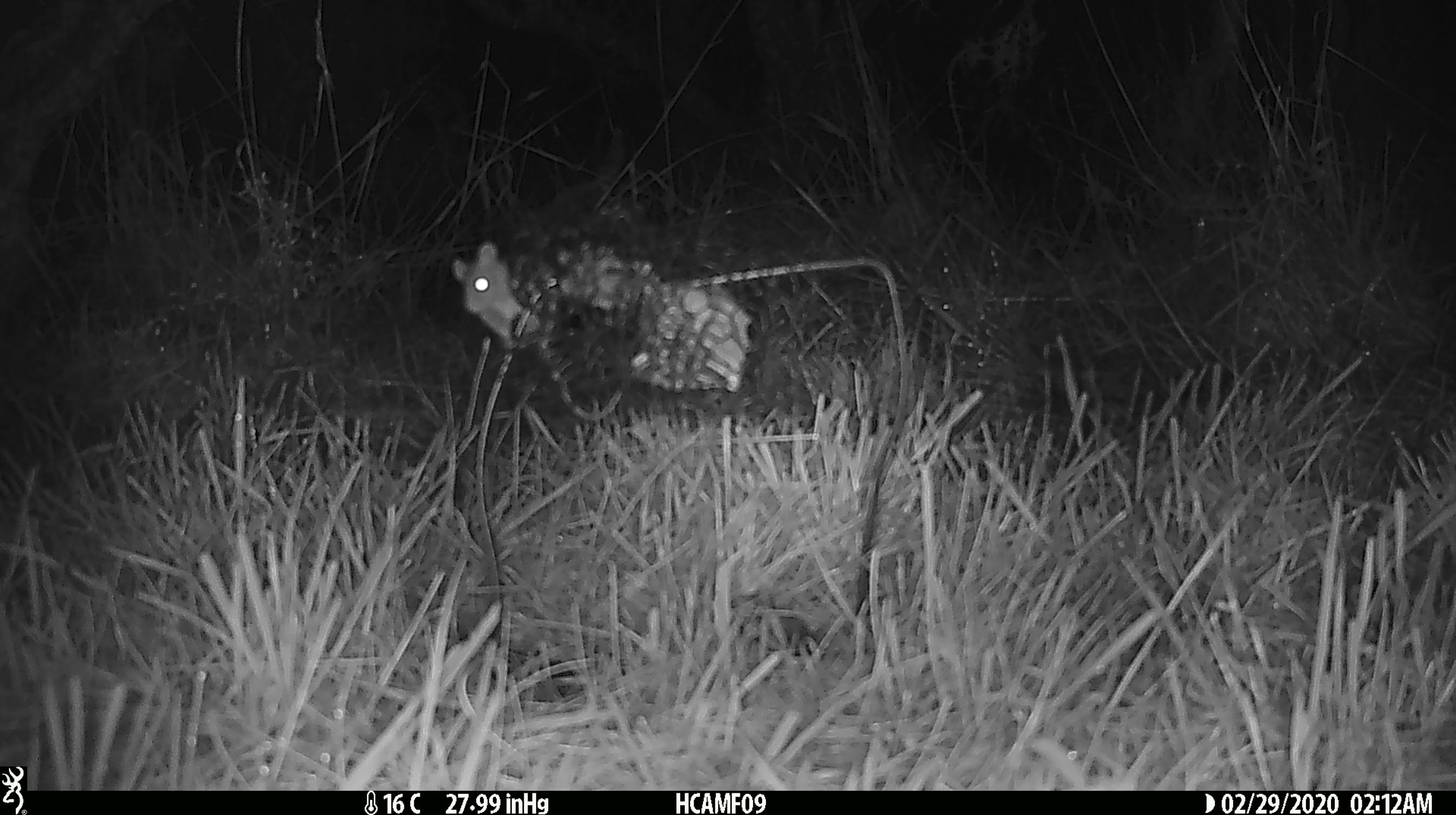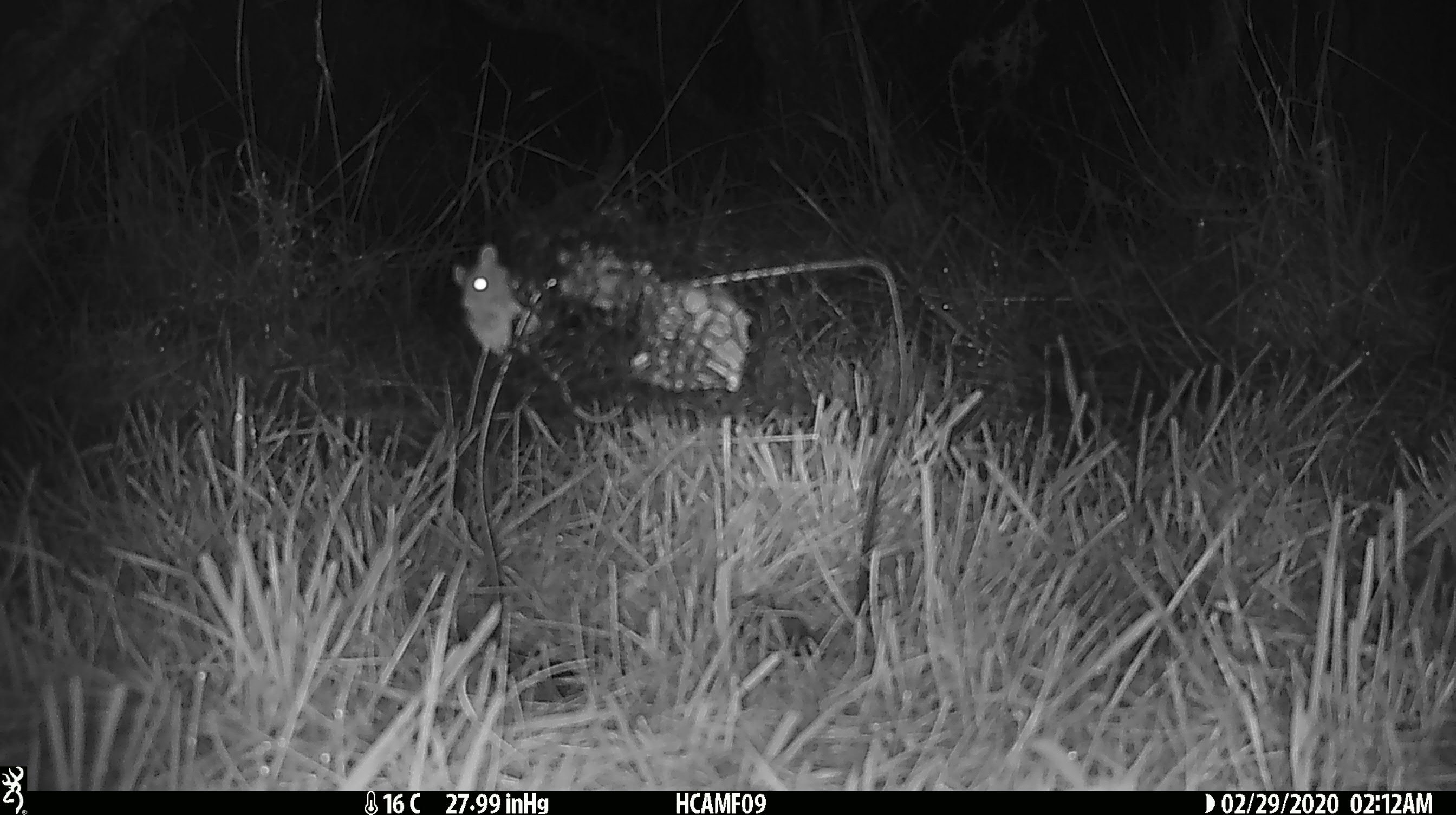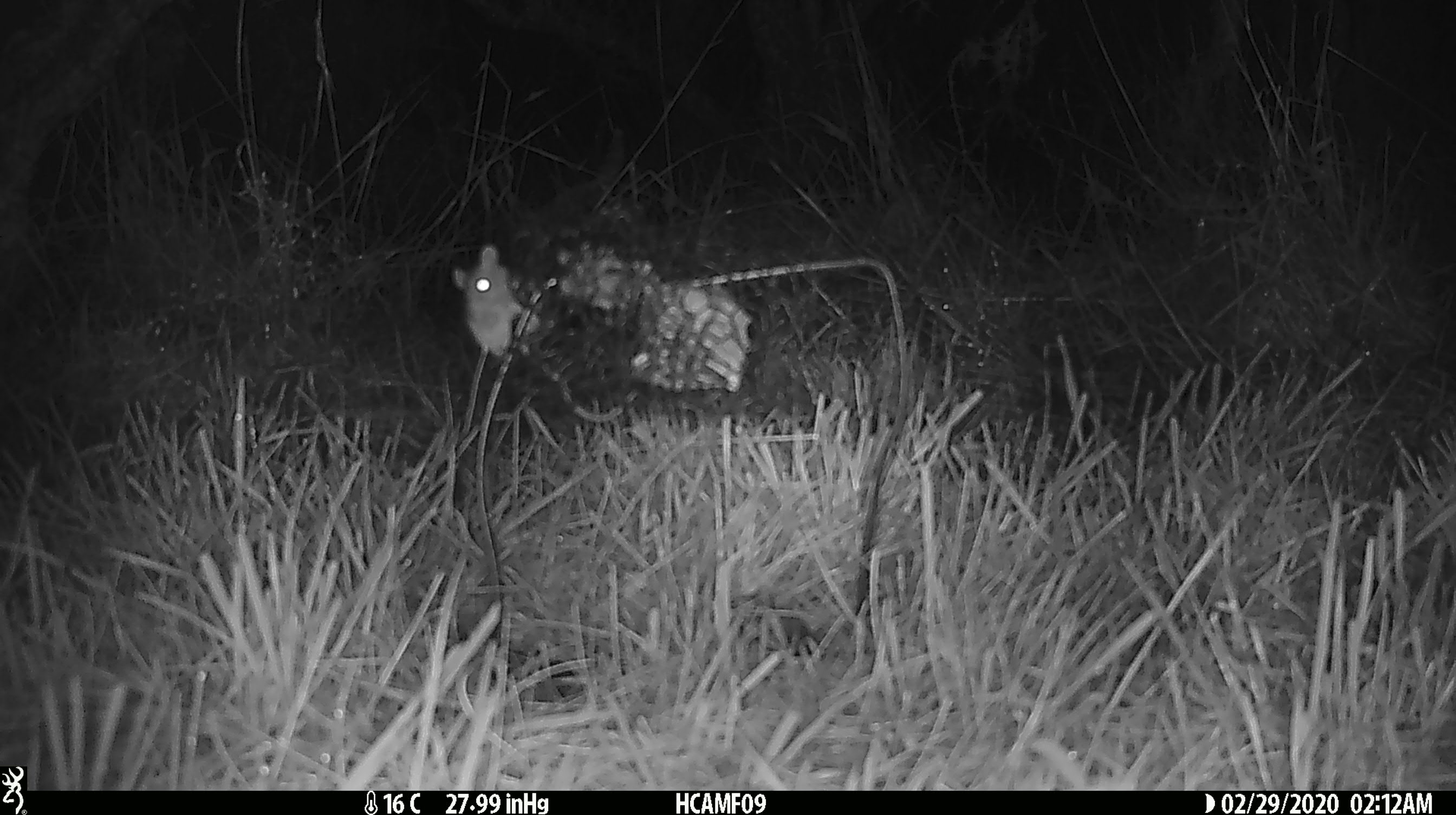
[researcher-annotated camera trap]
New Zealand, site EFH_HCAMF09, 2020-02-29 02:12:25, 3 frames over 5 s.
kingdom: Animalia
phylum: Chordata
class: Mammalia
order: Rodentia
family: Muridae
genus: Mus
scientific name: Mus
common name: mouse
Mouse (Mus).